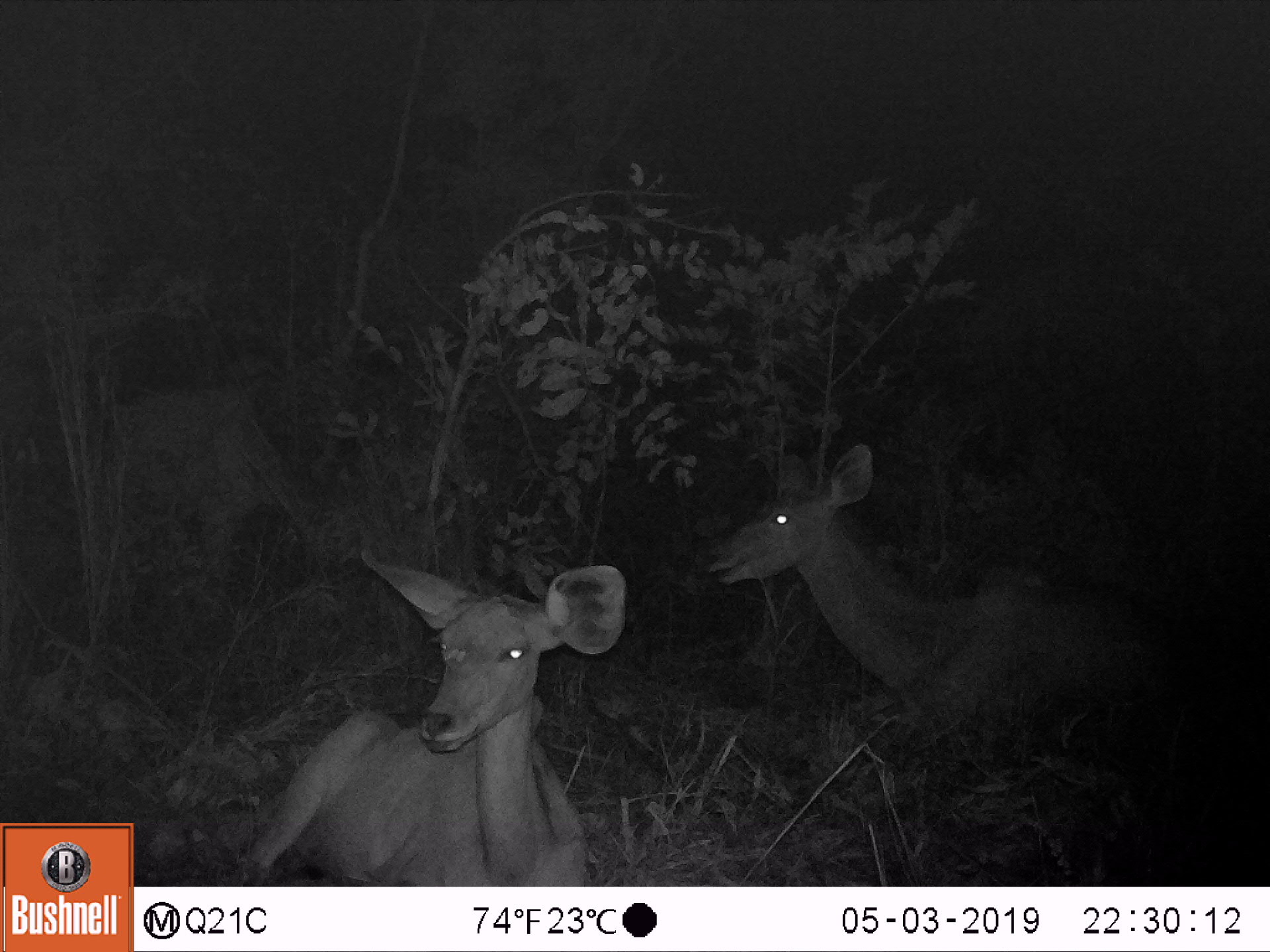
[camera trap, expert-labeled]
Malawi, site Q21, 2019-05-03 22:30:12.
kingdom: Animalia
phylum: Chordata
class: Mammalia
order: Artiodactyla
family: Bovidae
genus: Tragelaphus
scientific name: Tragelaphus strepsiceros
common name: greater kudu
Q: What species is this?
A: Greater kudu (Tragelaphus strepsiceros).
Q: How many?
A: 2.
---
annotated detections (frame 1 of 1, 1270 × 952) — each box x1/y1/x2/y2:
greater kudu: 693/440/1202/738; 229/543/636/883